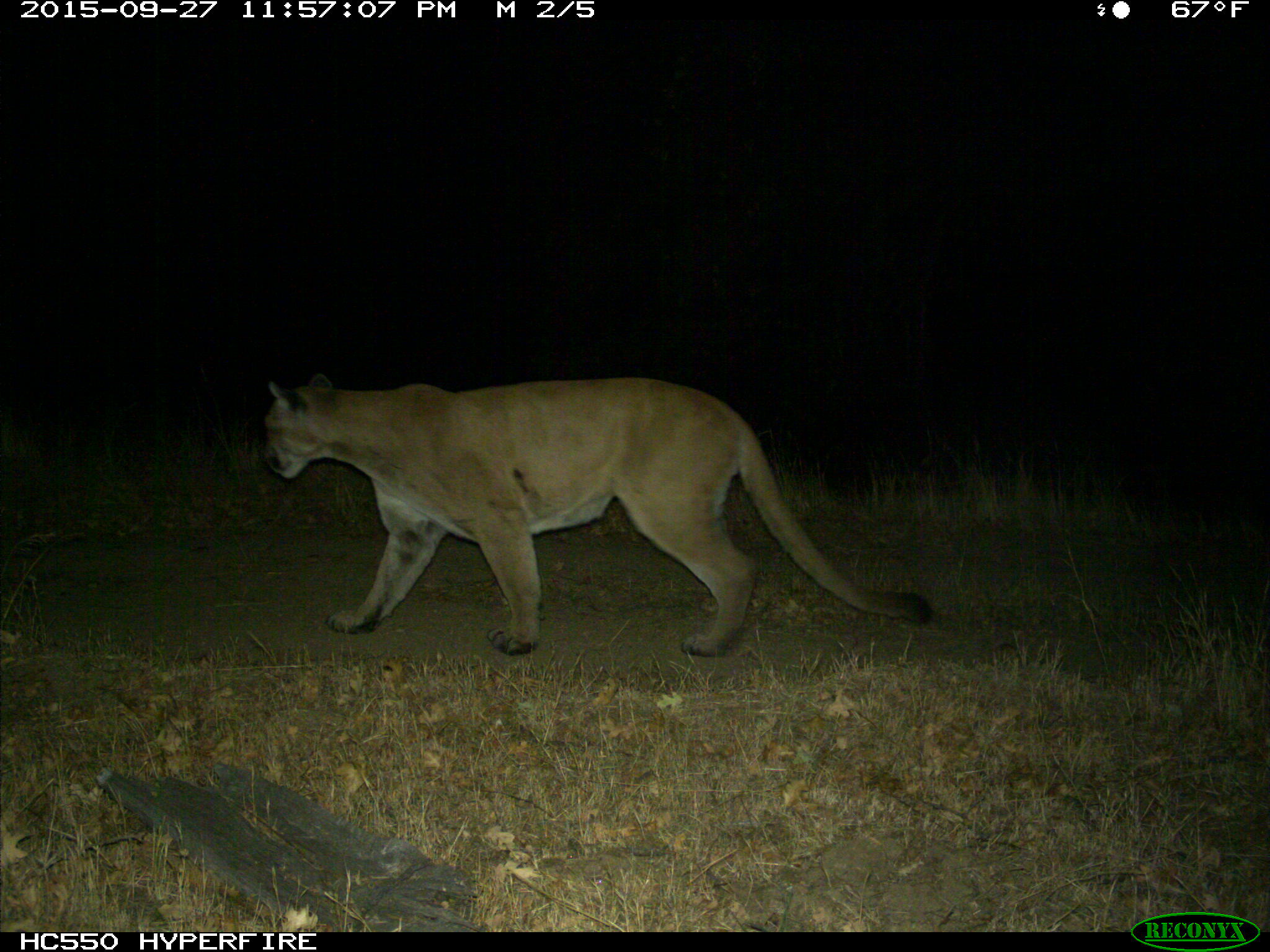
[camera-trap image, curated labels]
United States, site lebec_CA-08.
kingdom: Animalia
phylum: Chordata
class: Mammalia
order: Carnivora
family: Felidae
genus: Puma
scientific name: Puma concolor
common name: mountain lion